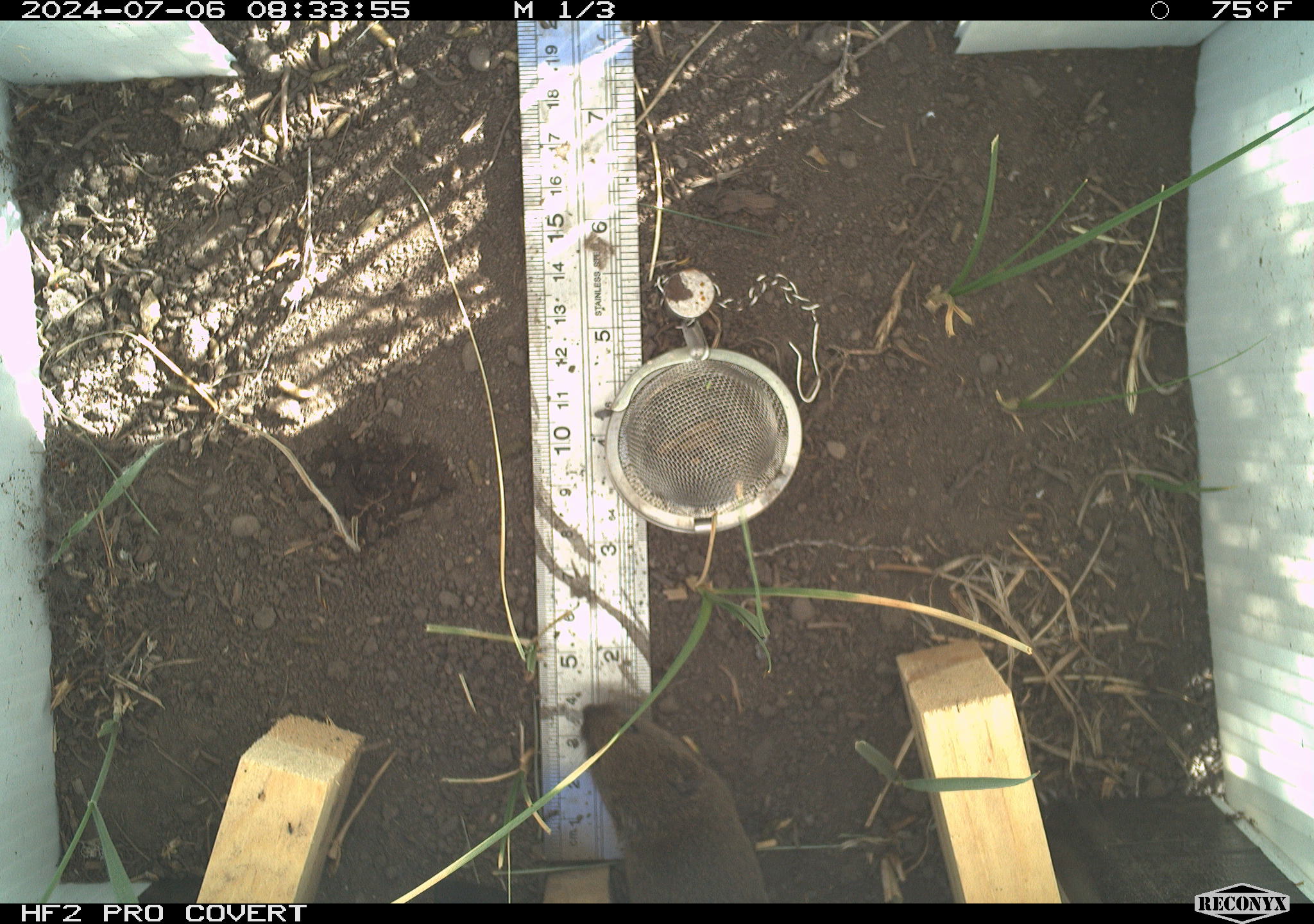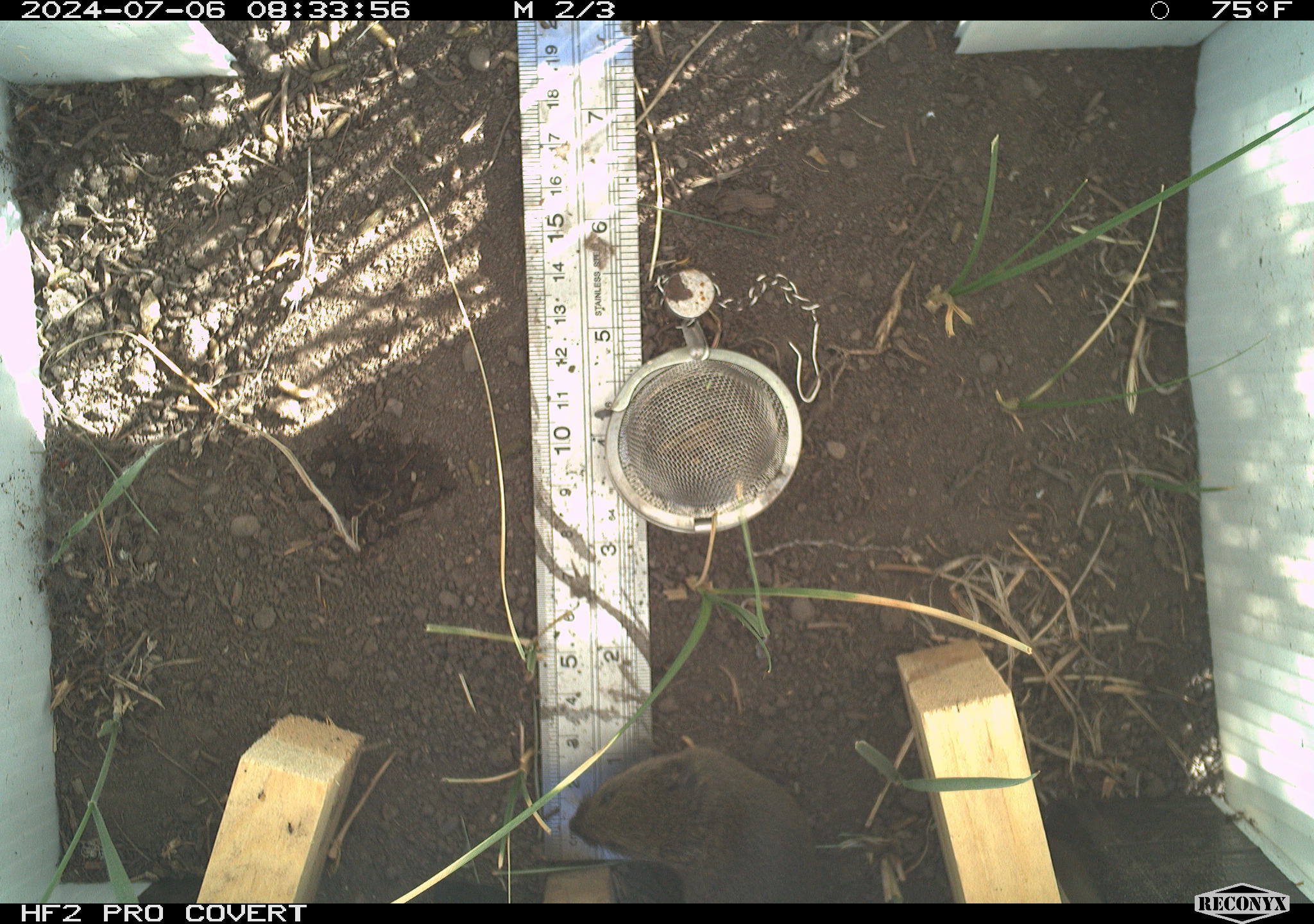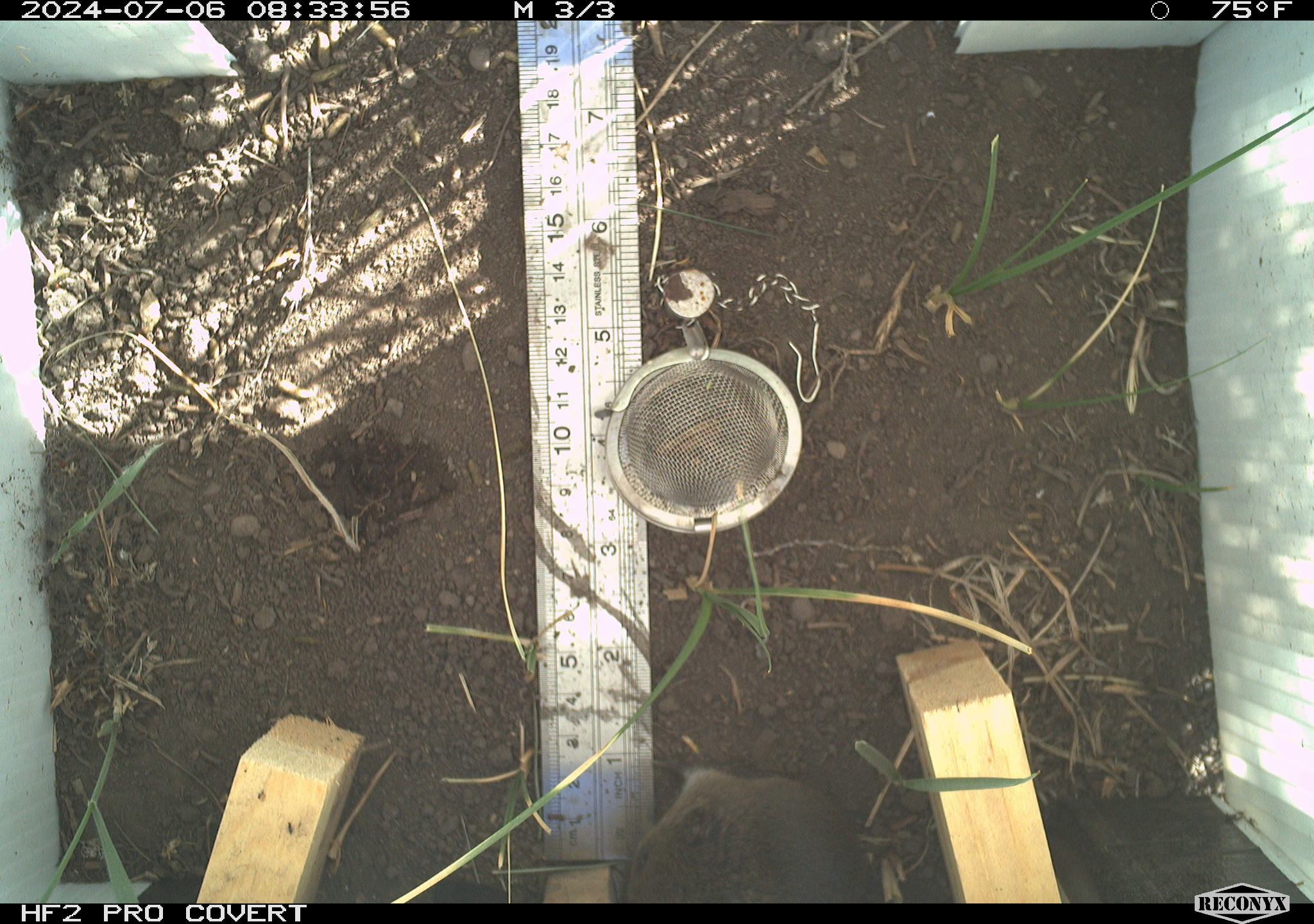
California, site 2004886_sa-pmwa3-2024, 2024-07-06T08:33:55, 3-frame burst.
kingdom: Animalia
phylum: Chordata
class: Mammalia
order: Rodentia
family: Cricetidae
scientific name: Arvicolinae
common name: voles, lemmings, and muskrats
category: arvicolinae subfamily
Arvicolinae subfamily (voles, lemmings, and muskrats) (Arvicolinae).